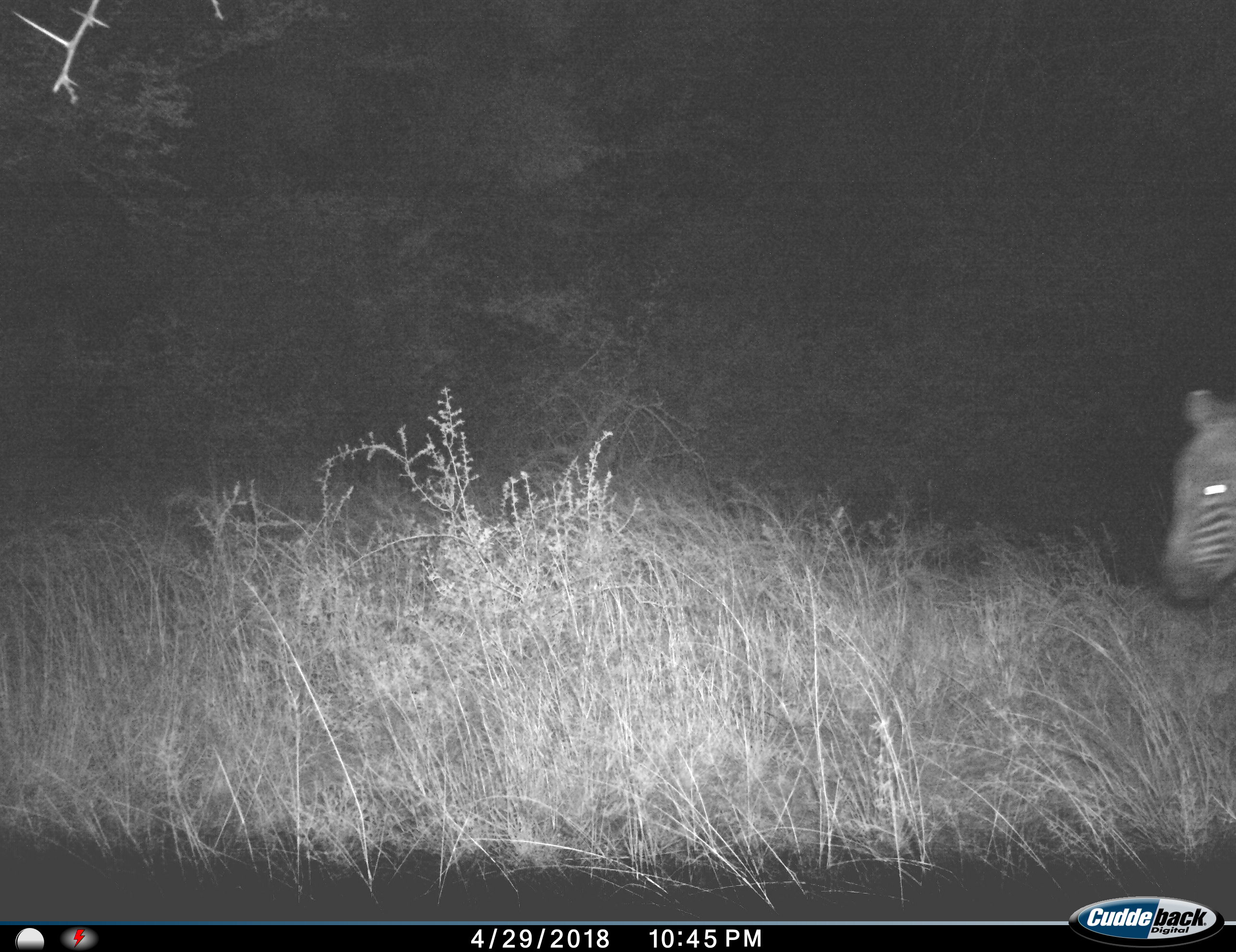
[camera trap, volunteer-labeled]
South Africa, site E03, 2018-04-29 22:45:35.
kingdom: Animalia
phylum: Chordata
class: Mammalia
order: Perissodactyla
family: Equidae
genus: Equus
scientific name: Equus zebra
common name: mountain zebra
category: zebramountain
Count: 1.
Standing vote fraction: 20%.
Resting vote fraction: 0%.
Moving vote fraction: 60%.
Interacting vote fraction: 0%.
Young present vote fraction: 0%.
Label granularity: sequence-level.